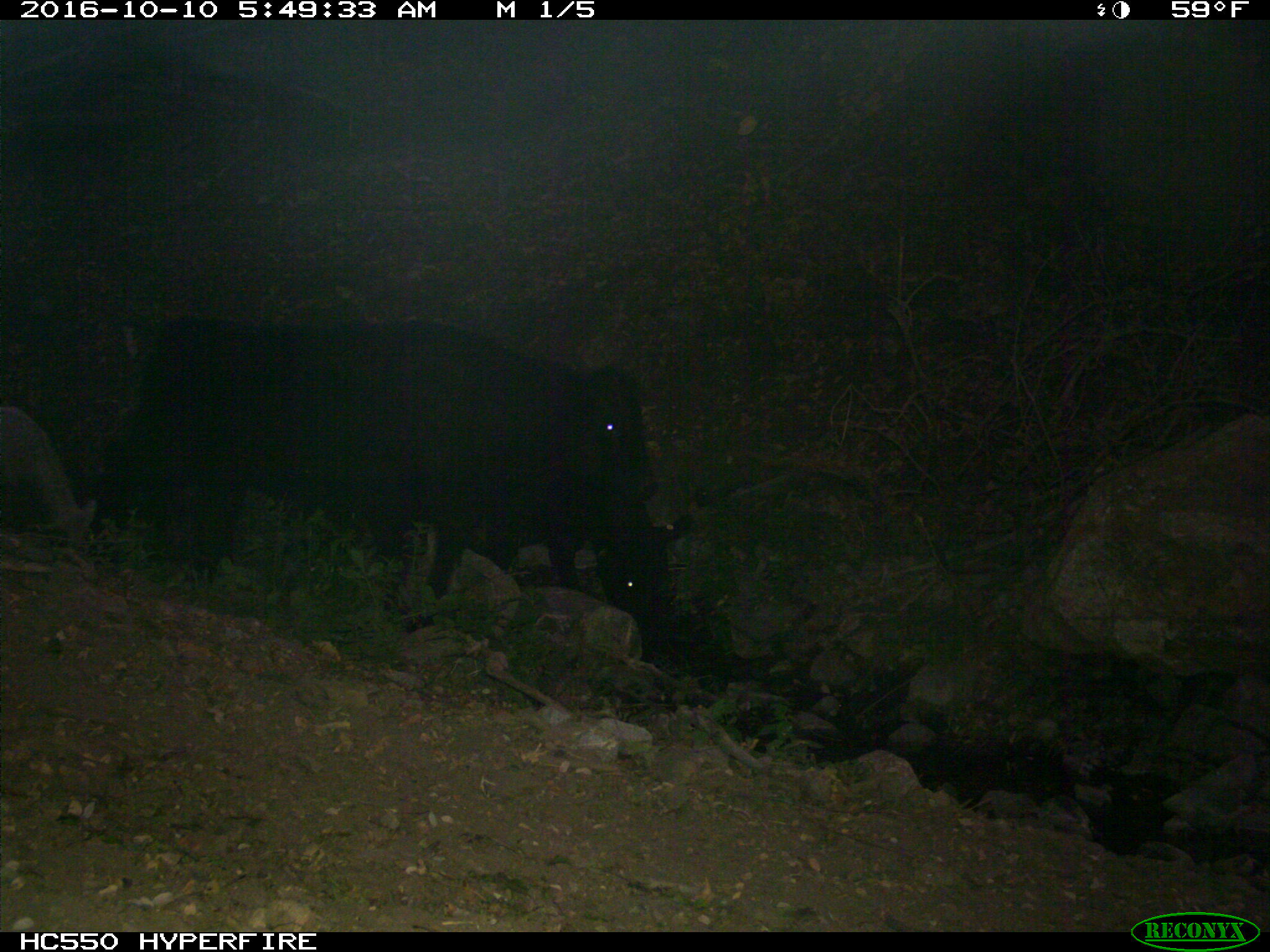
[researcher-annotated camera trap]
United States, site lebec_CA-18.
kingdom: Animalia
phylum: Chordata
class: Mammalia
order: Artiodactyla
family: Bovidae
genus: Bos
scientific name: Bos taurus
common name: domestic cow